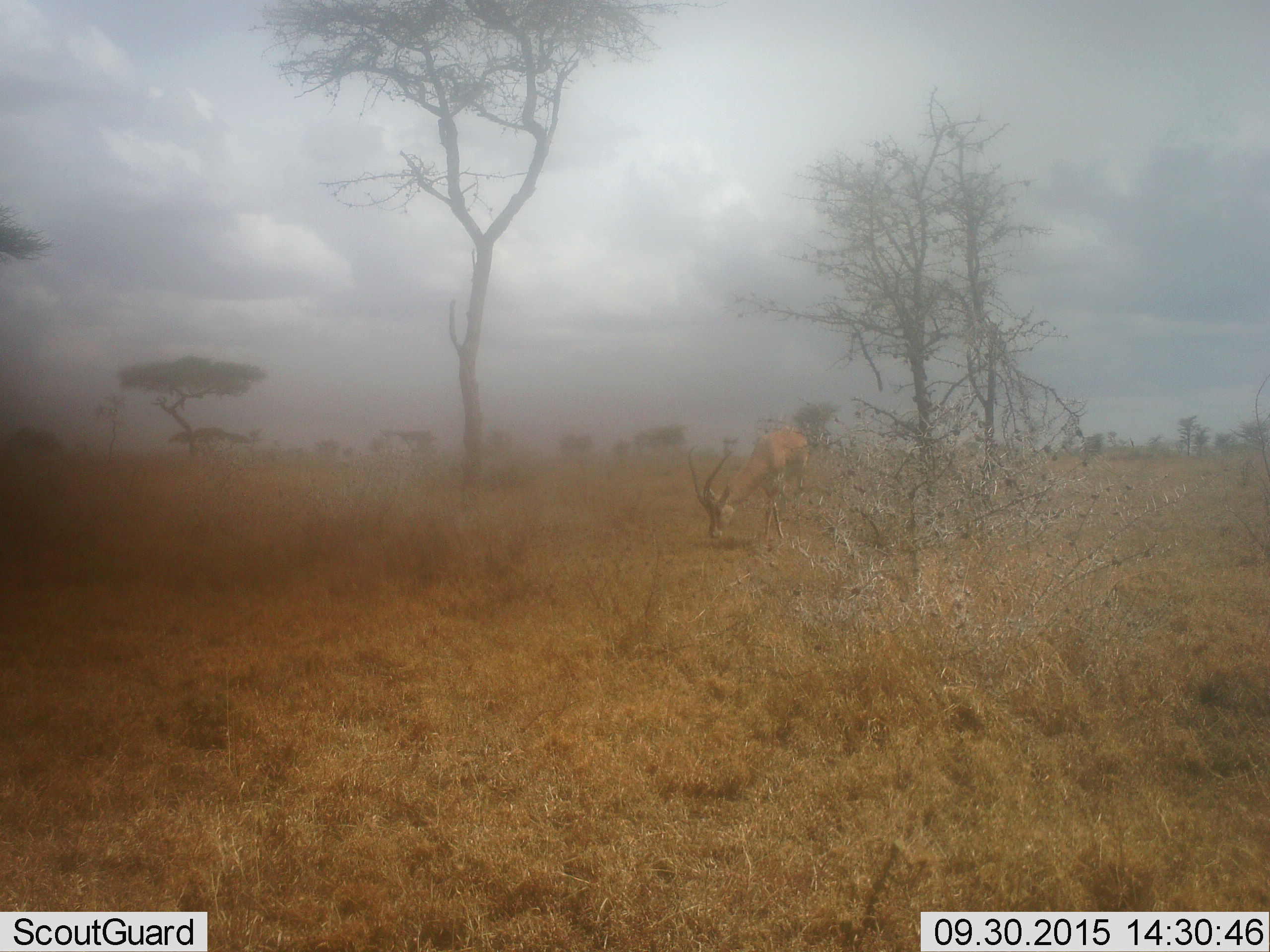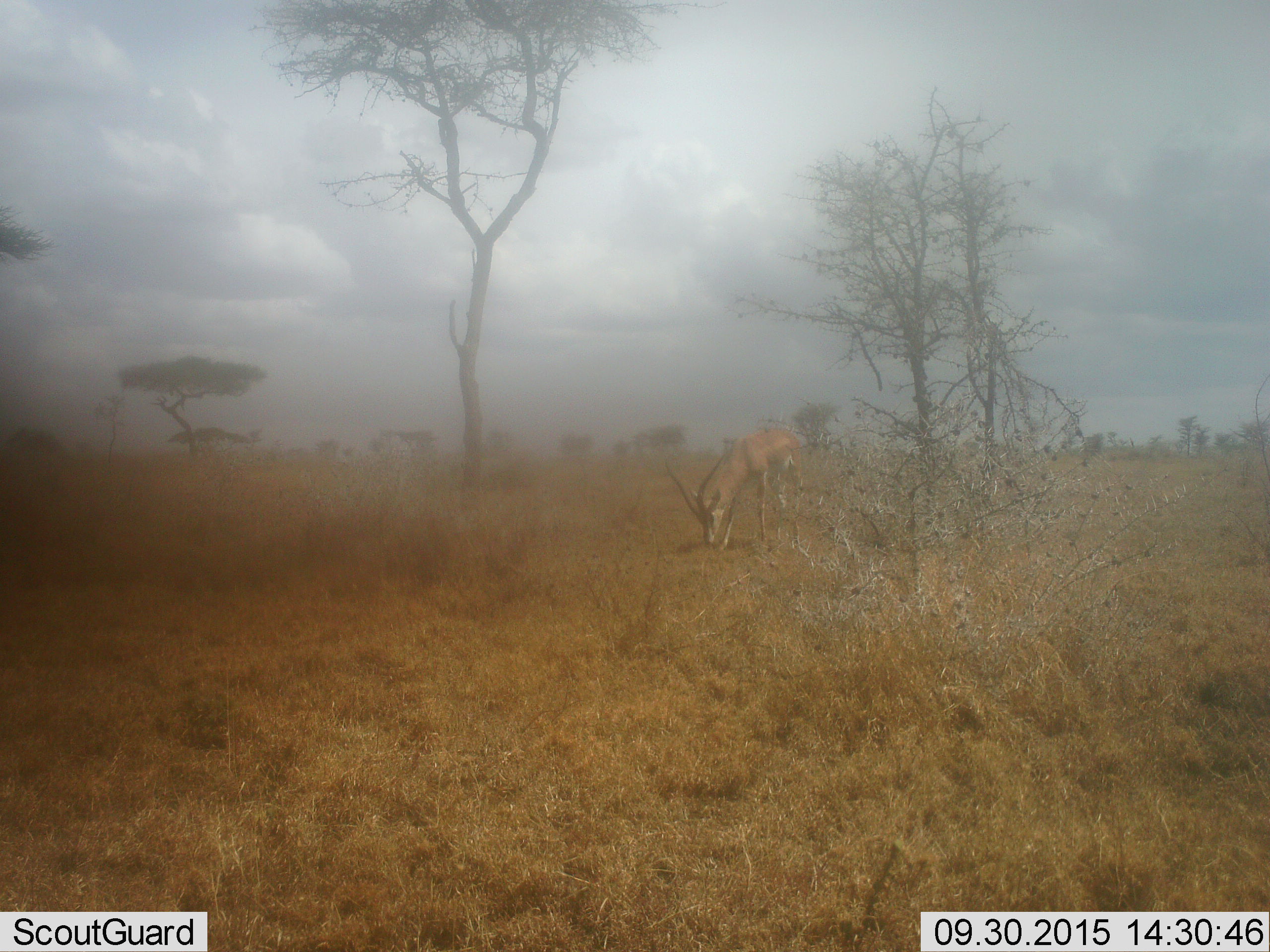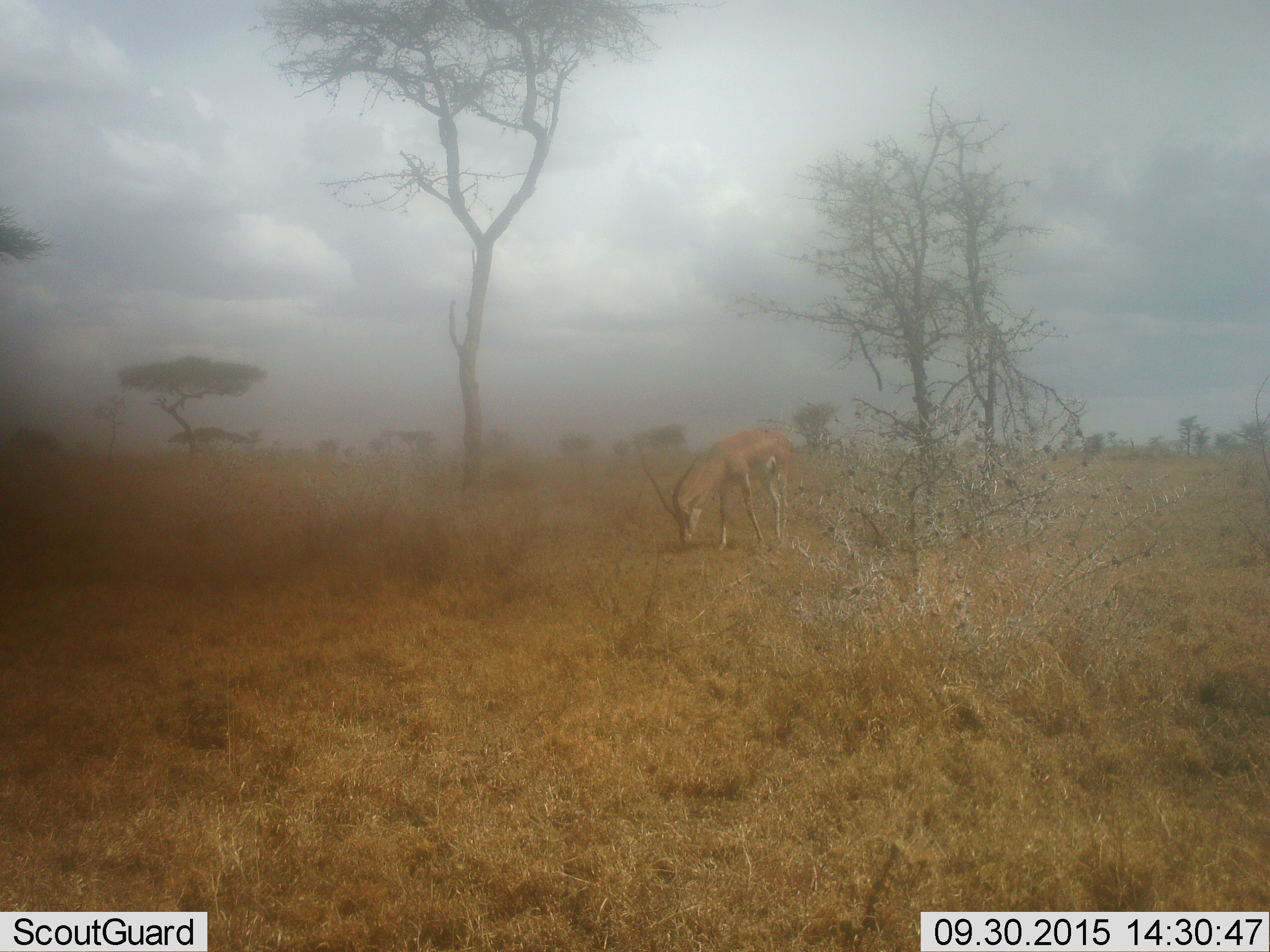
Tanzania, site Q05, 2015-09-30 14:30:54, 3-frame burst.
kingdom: Animalia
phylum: Chordata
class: Mammalia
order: Artiodactyla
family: Bovidae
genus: Nanger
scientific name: Nanger granti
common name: grant's gazelle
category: gazellegrants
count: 1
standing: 33%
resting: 0%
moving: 17%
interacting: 0%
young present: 0%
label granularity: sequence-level